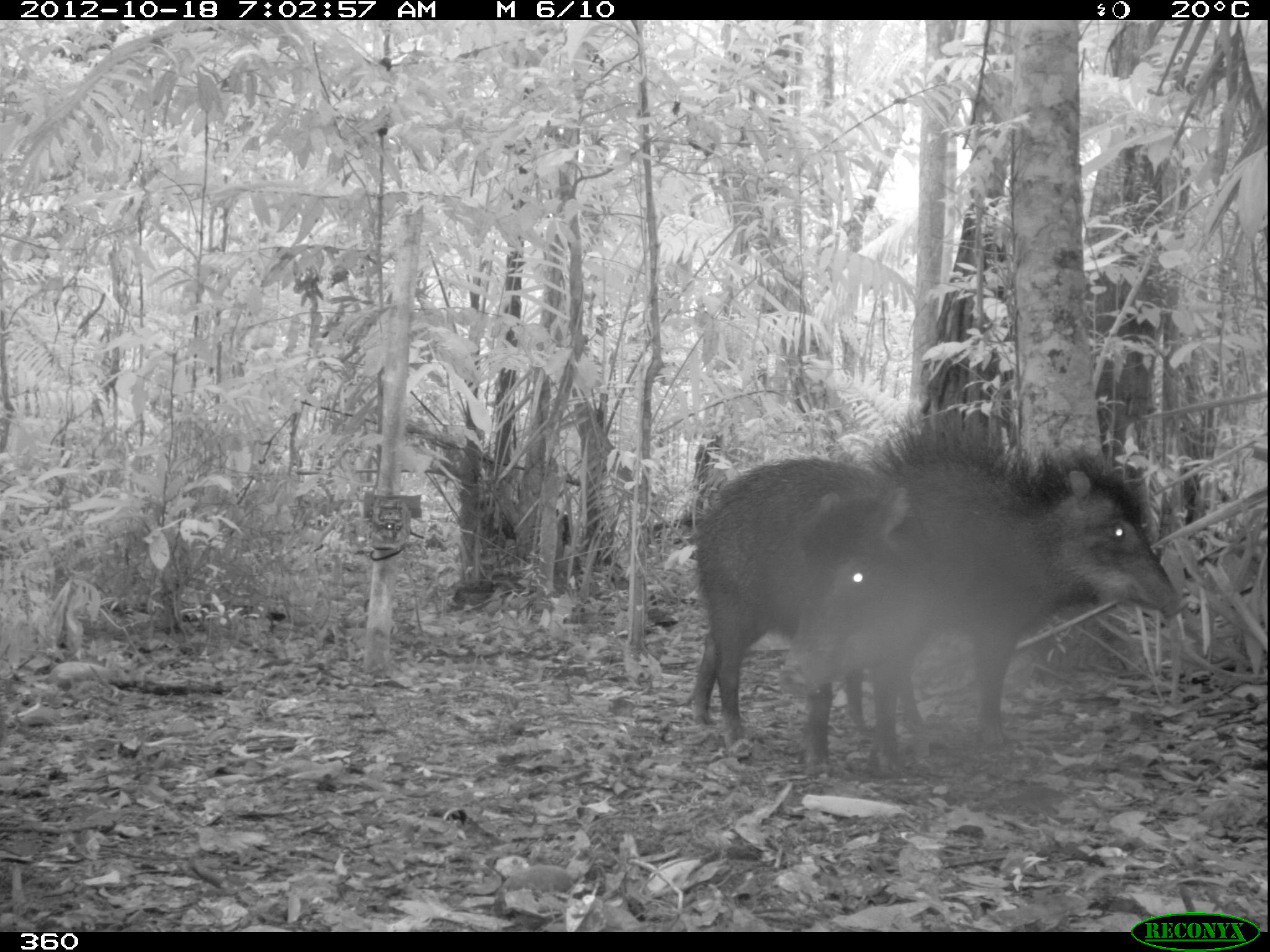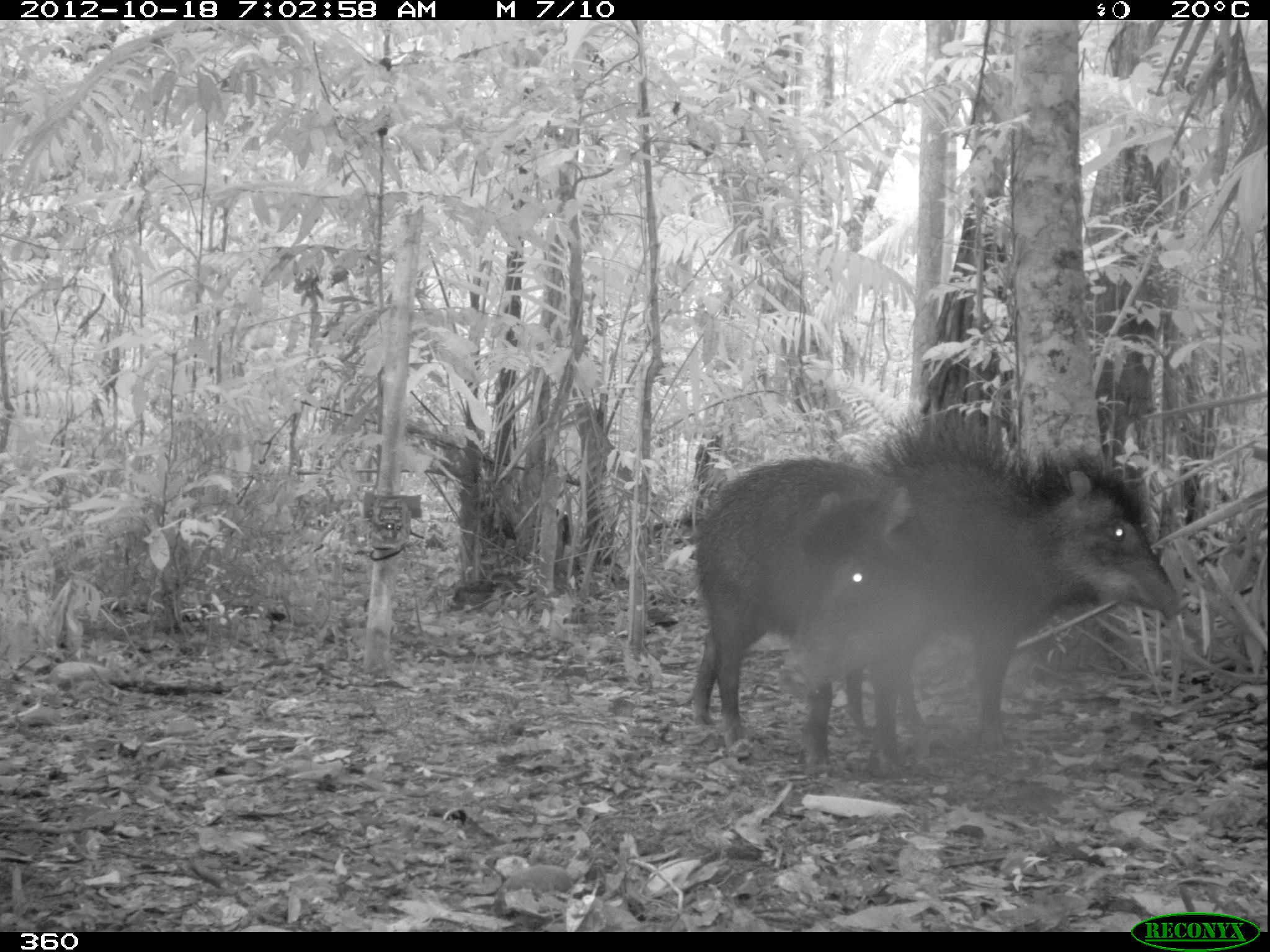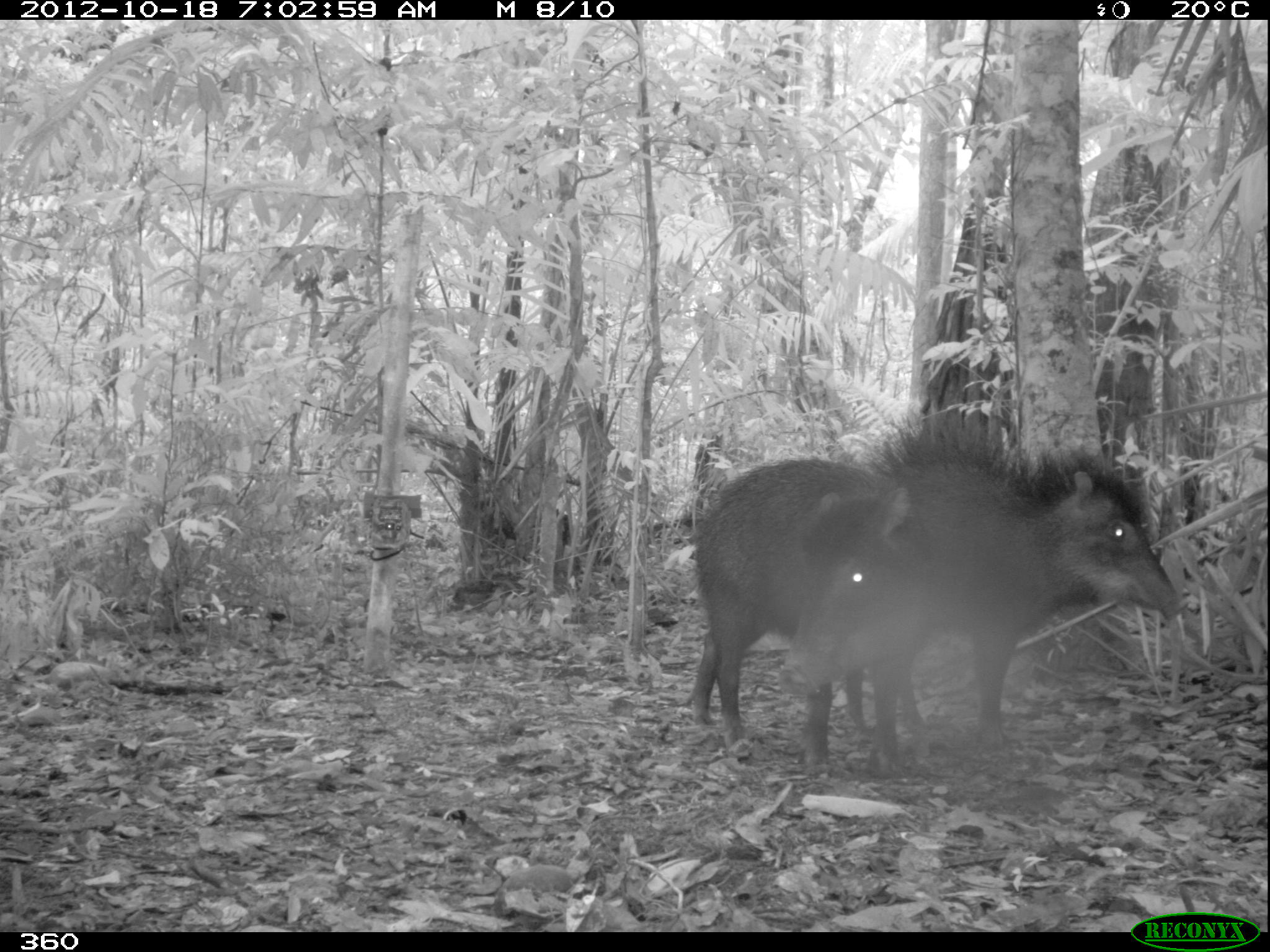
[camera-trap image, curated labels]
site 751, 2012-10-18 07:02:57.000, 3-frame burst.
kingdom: Animalia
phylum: Chordata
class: Mammalia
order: Artiodactyla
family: Tayassuidae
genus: Tayassu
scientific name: Tayassu pecari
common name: white-lipped peccary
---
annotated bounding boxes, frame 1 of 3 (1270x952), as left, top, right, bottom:
tayassu pecari: 839, 411, 1191, 763; 681, 455, 938, 776